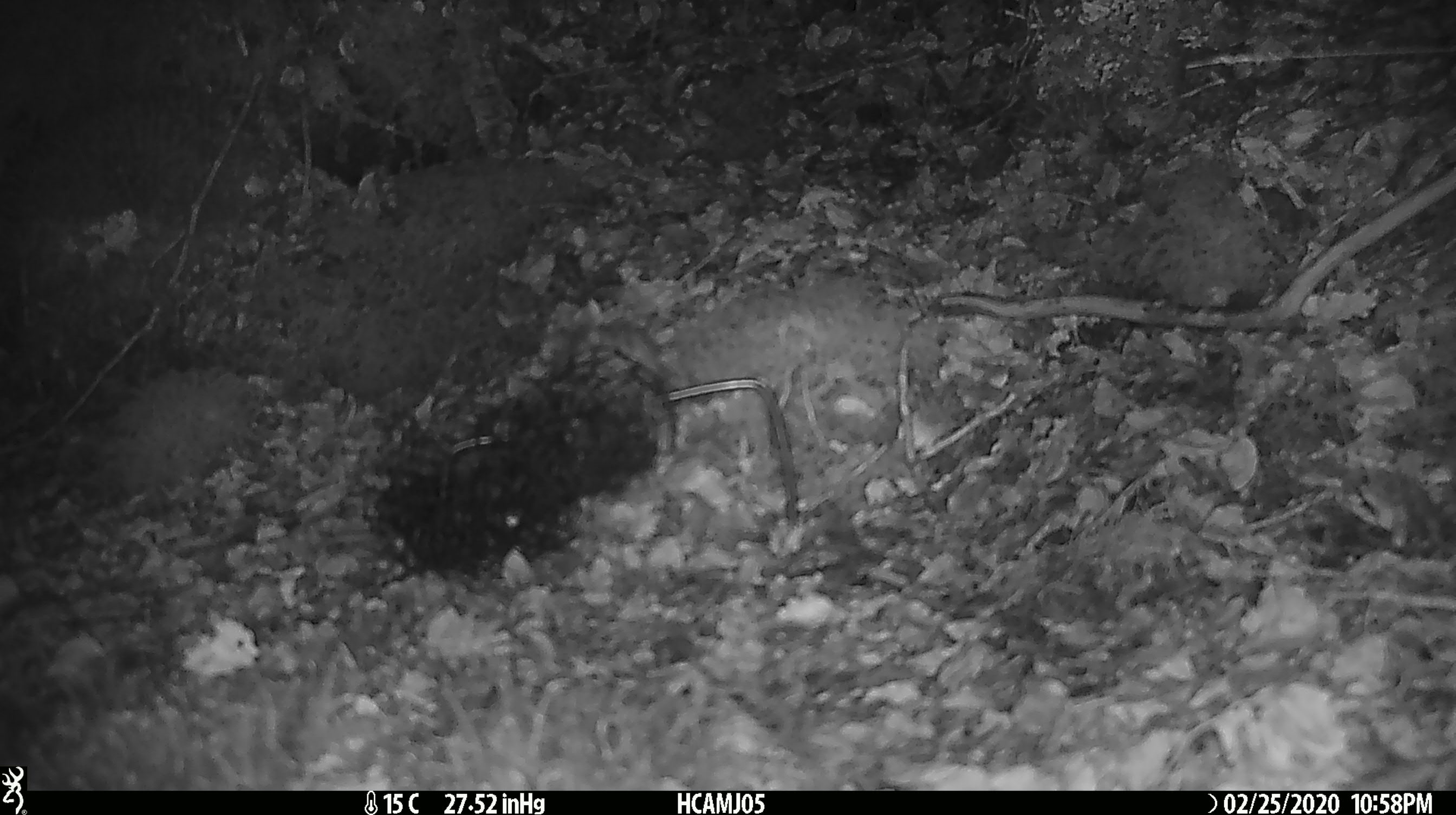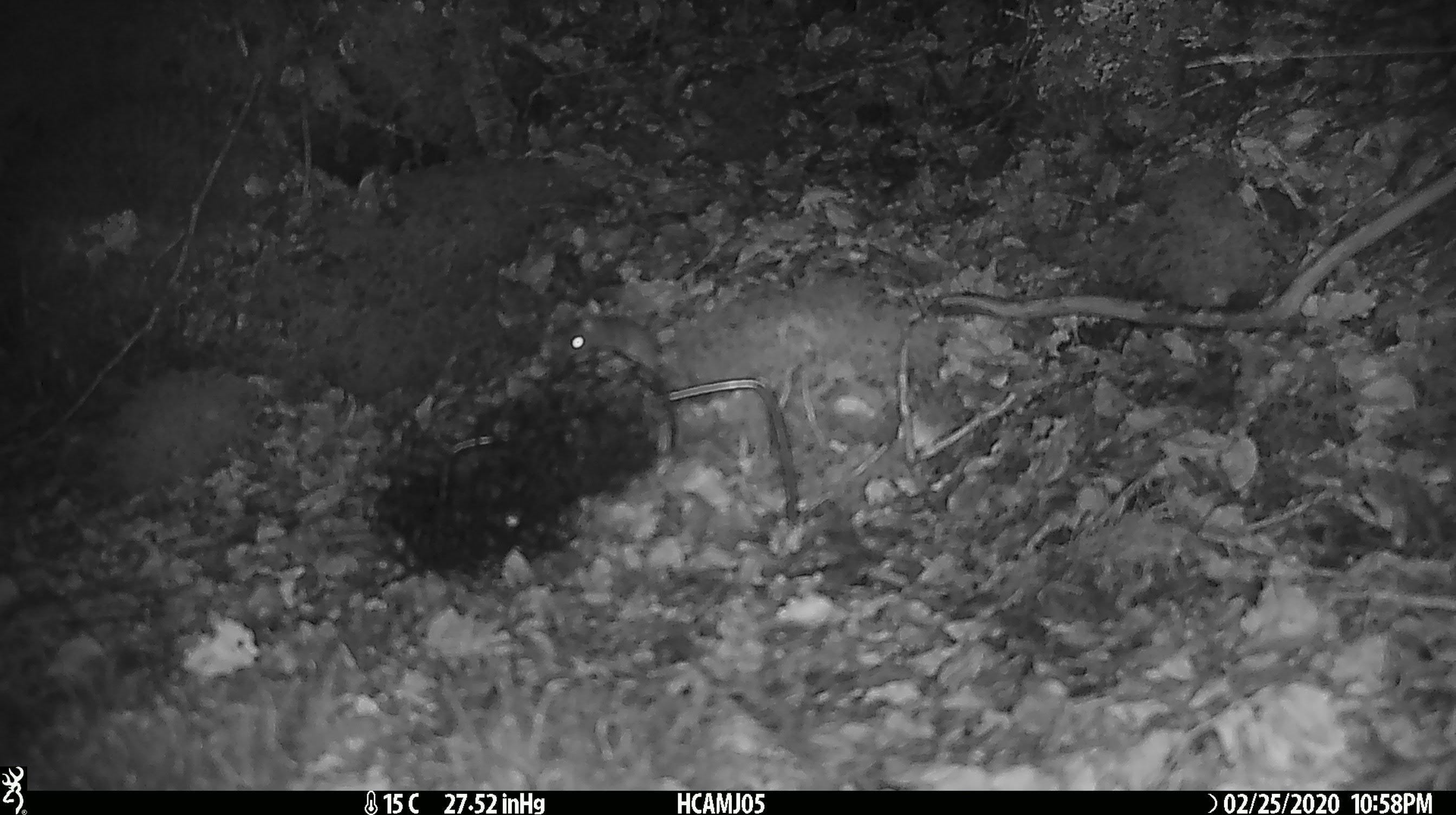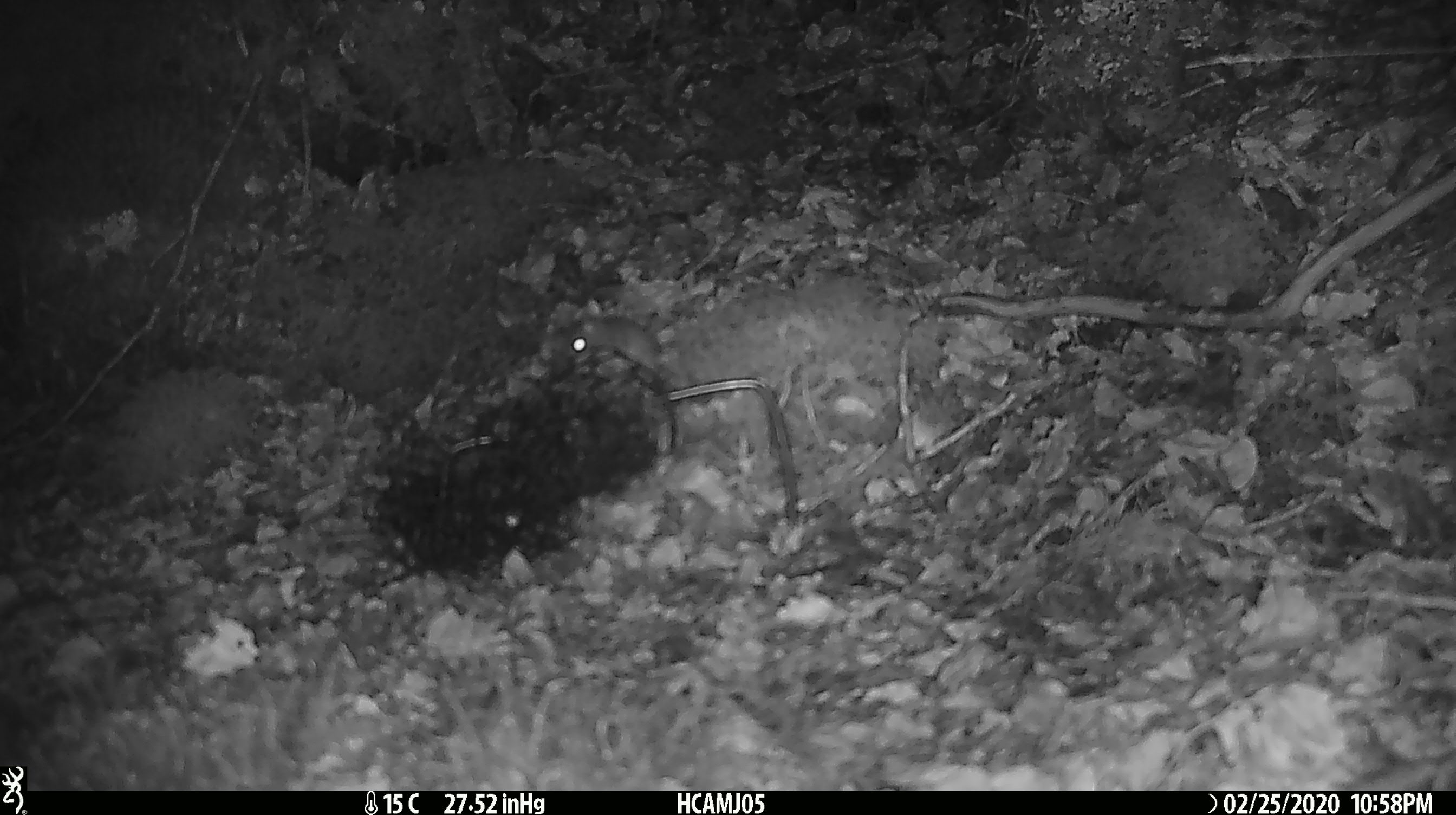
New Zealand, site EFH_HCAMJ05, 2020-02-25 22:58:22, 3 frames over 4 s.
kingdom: Animalia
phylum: Chordata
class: Mammalia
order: Rodentia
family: Muridae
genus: Mus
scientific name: Mus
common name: mouse